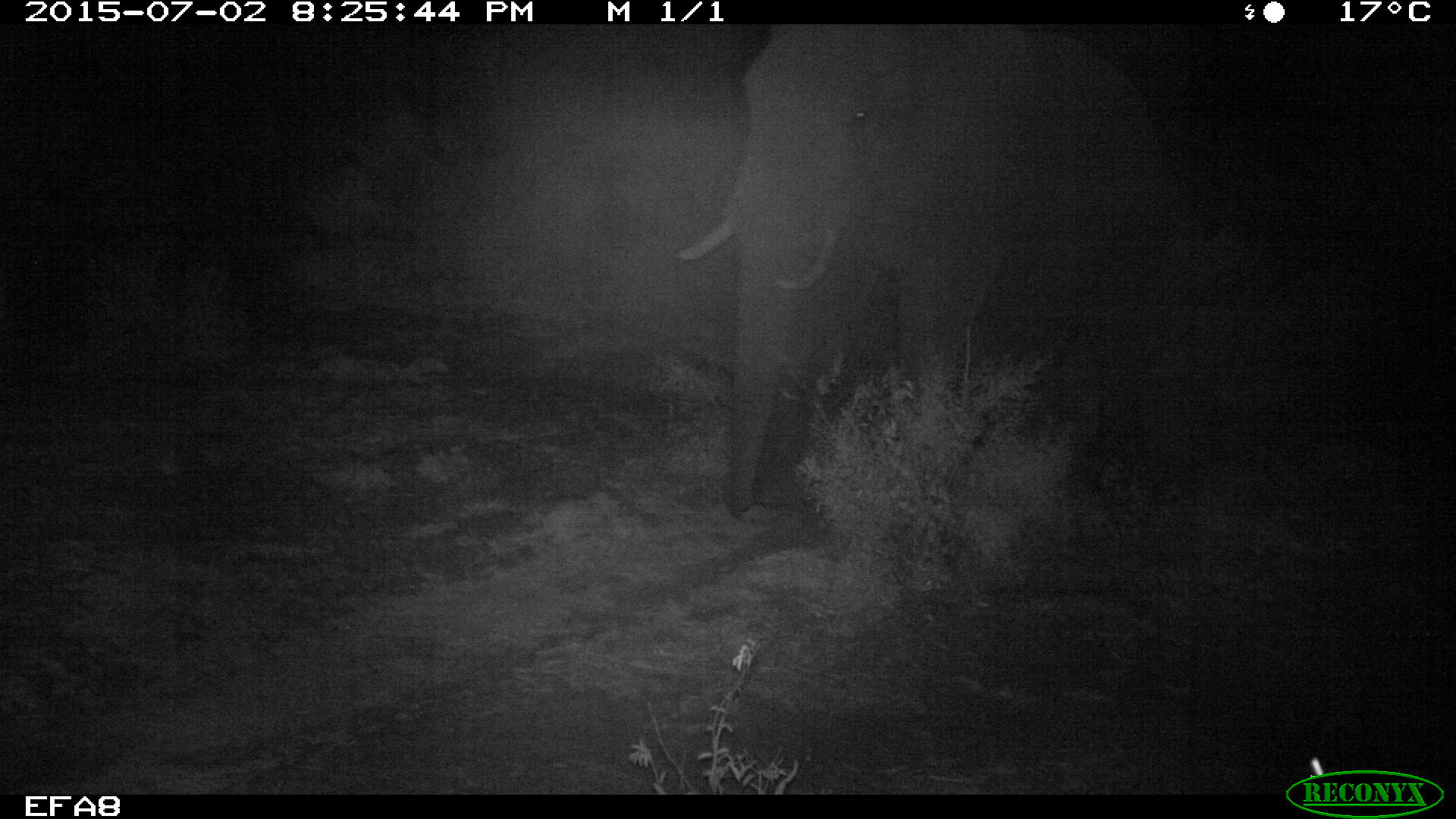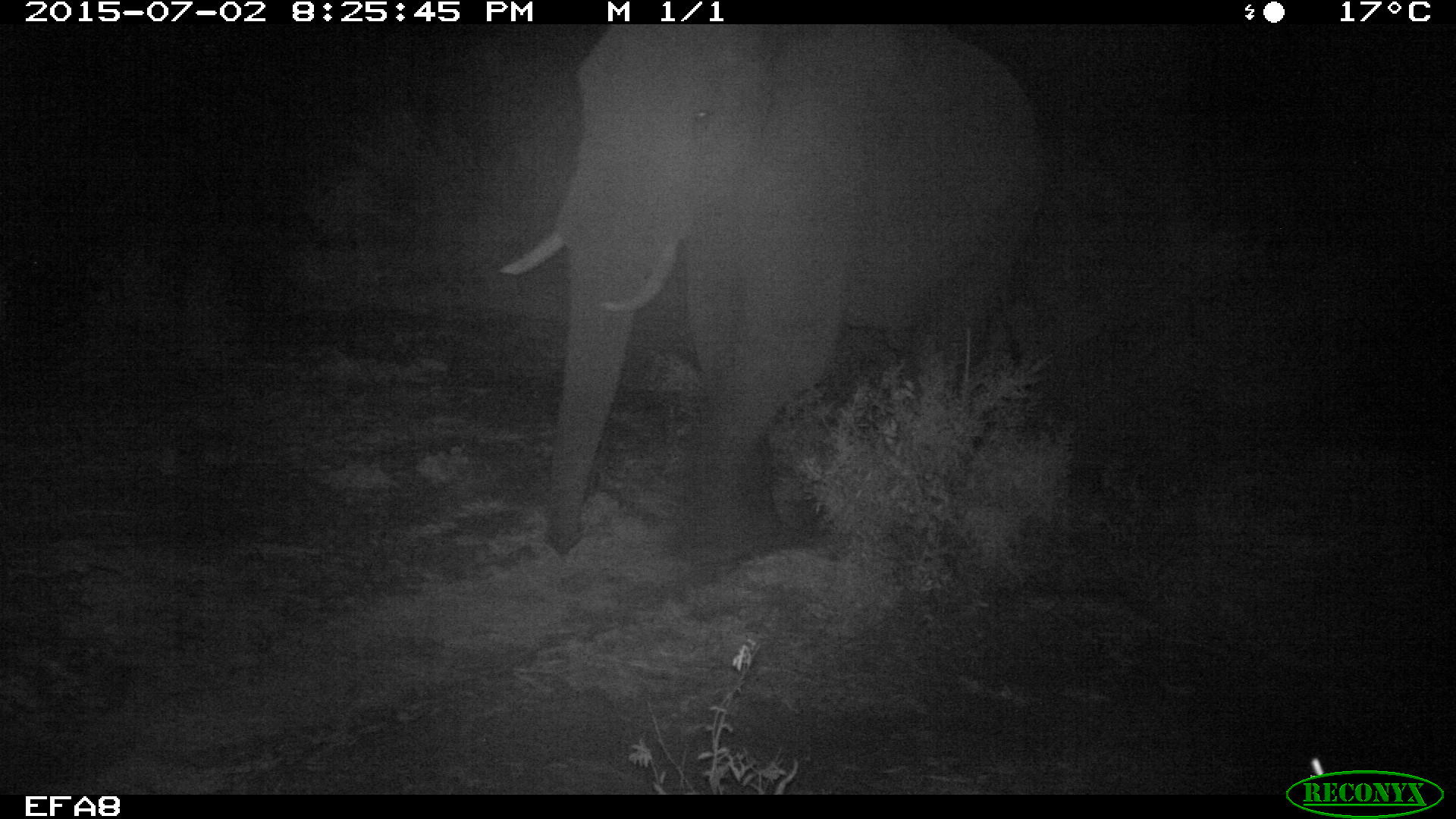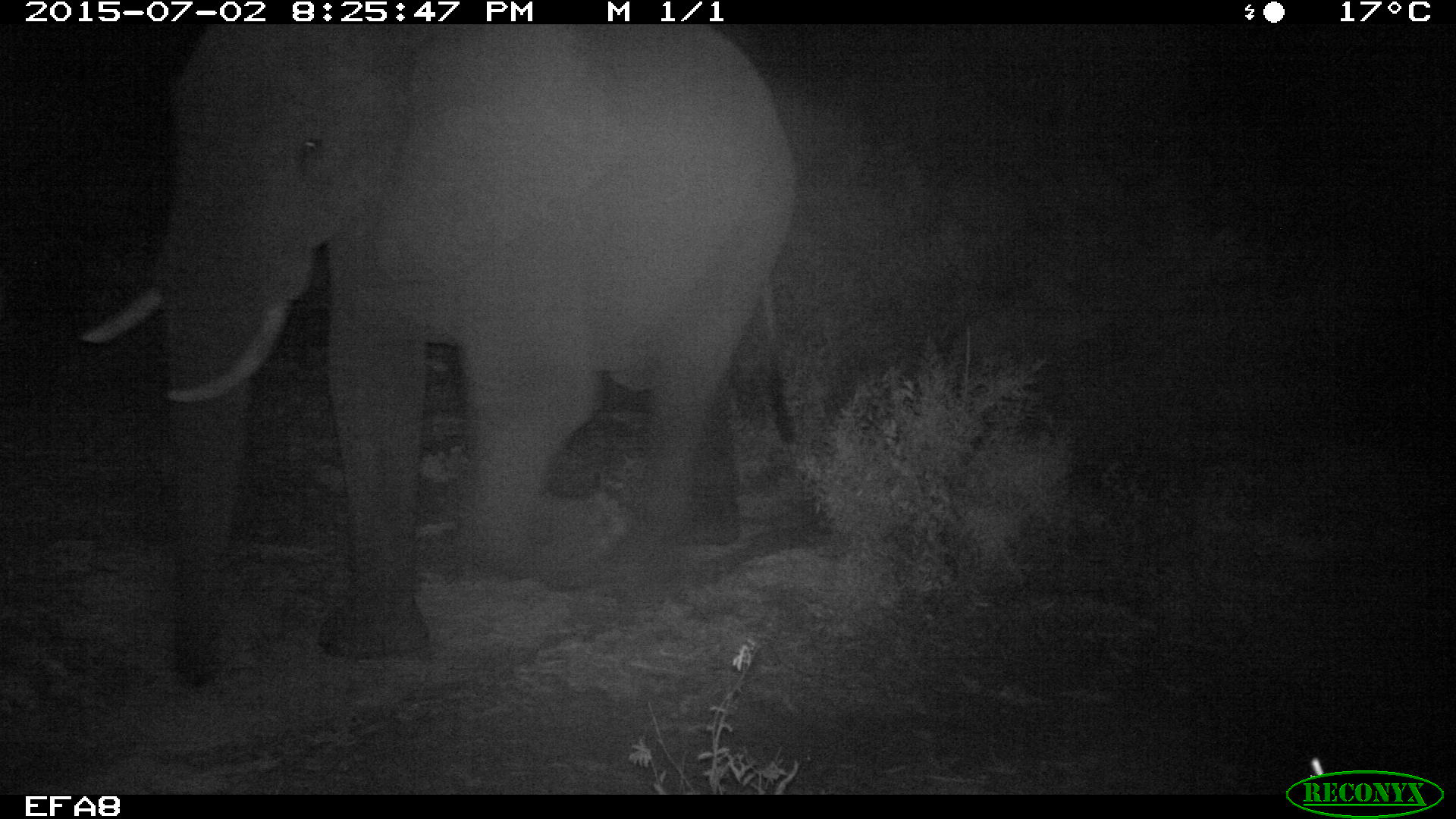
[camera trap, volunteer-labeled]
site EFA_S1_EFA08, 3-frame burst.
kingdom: Animalia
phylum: Chordata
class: Mammalia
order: Proboscidea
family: Elephantidae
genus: Loxodonta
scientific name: Loxodonta africana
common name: african bush elephant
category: elephant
Elephant (african bush elephant) (Loxodonta africana), count 1. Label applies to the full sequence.